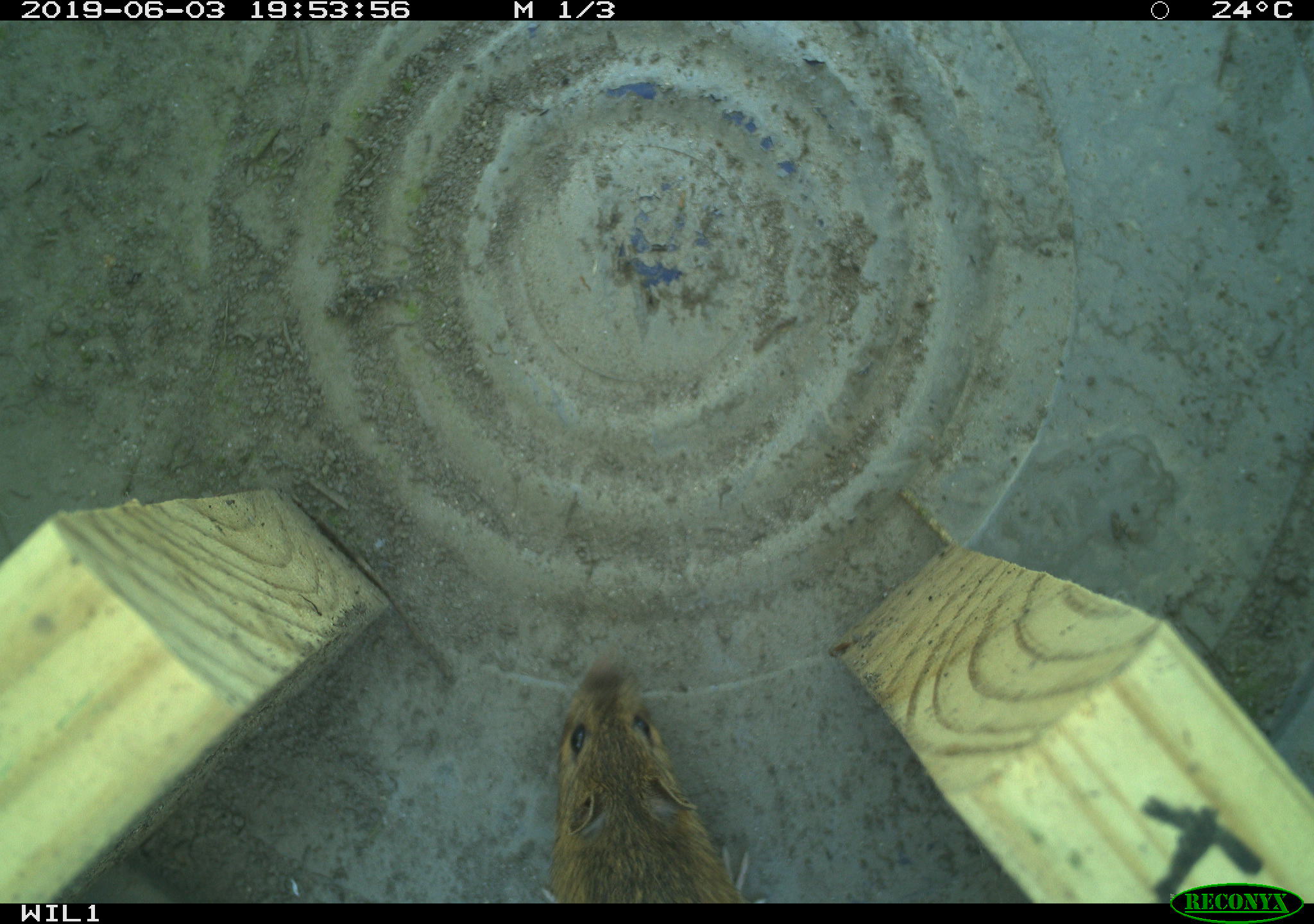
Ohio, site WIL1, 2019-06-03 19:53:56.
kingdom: Animalia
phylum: Chordata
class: Mammalia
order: Rodentia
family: Zapodidae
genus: Napaeozapus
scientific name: Napaeozapus insignis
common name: woodland jumping mouse